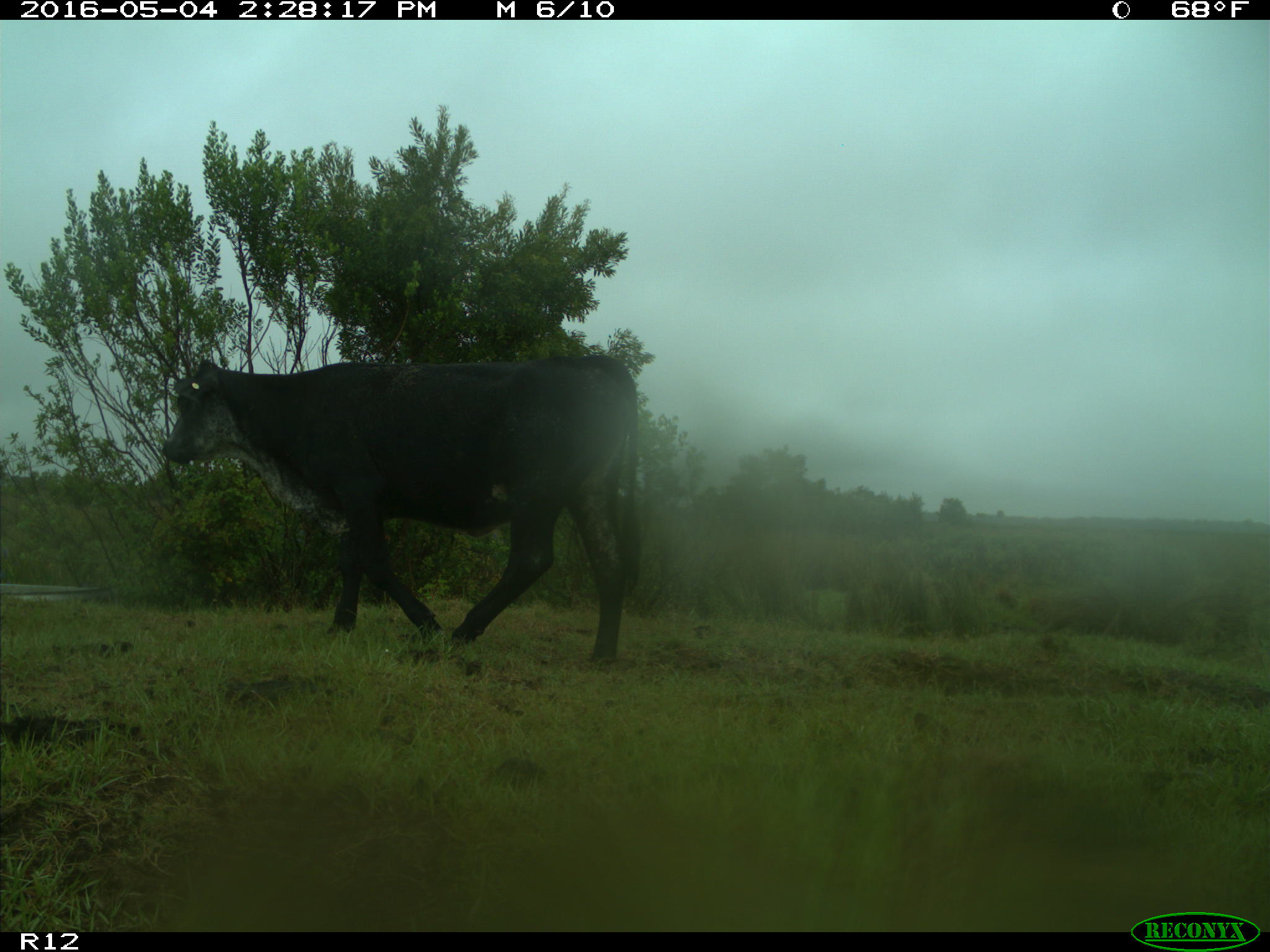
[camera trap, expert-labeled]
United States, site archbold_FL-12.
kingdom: Animalia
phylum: Chordata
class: Mammalia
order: Artiodactyla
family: Bovidae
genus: Bos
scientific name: Bos taurus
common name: domestic cow